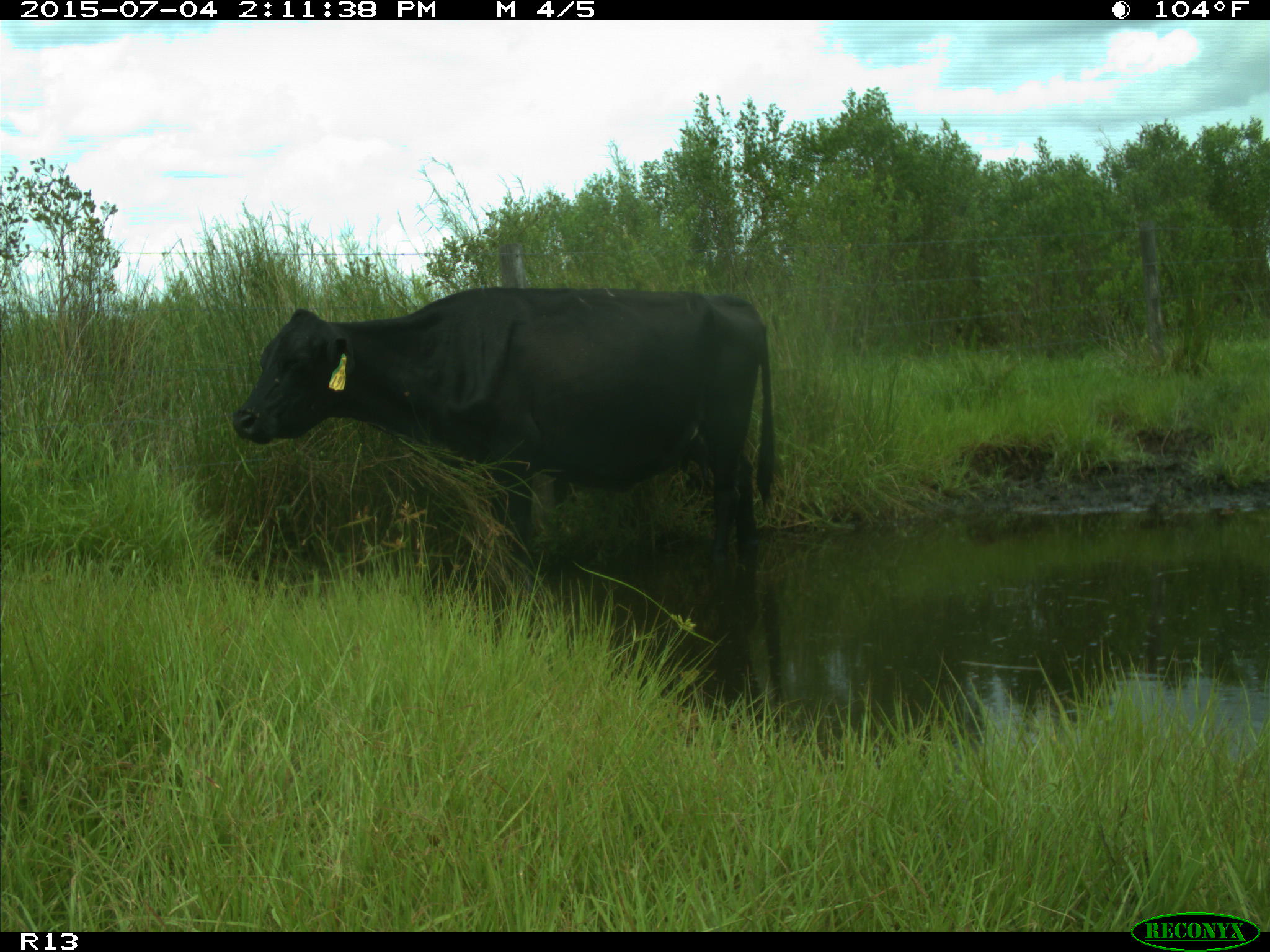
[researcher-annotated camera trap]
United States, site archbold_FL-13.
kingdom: Animalia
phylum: Chordata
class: Mammalia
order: Artiodactyla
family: Bovidae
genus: Bos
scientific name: Bos taurus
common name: domestic cow